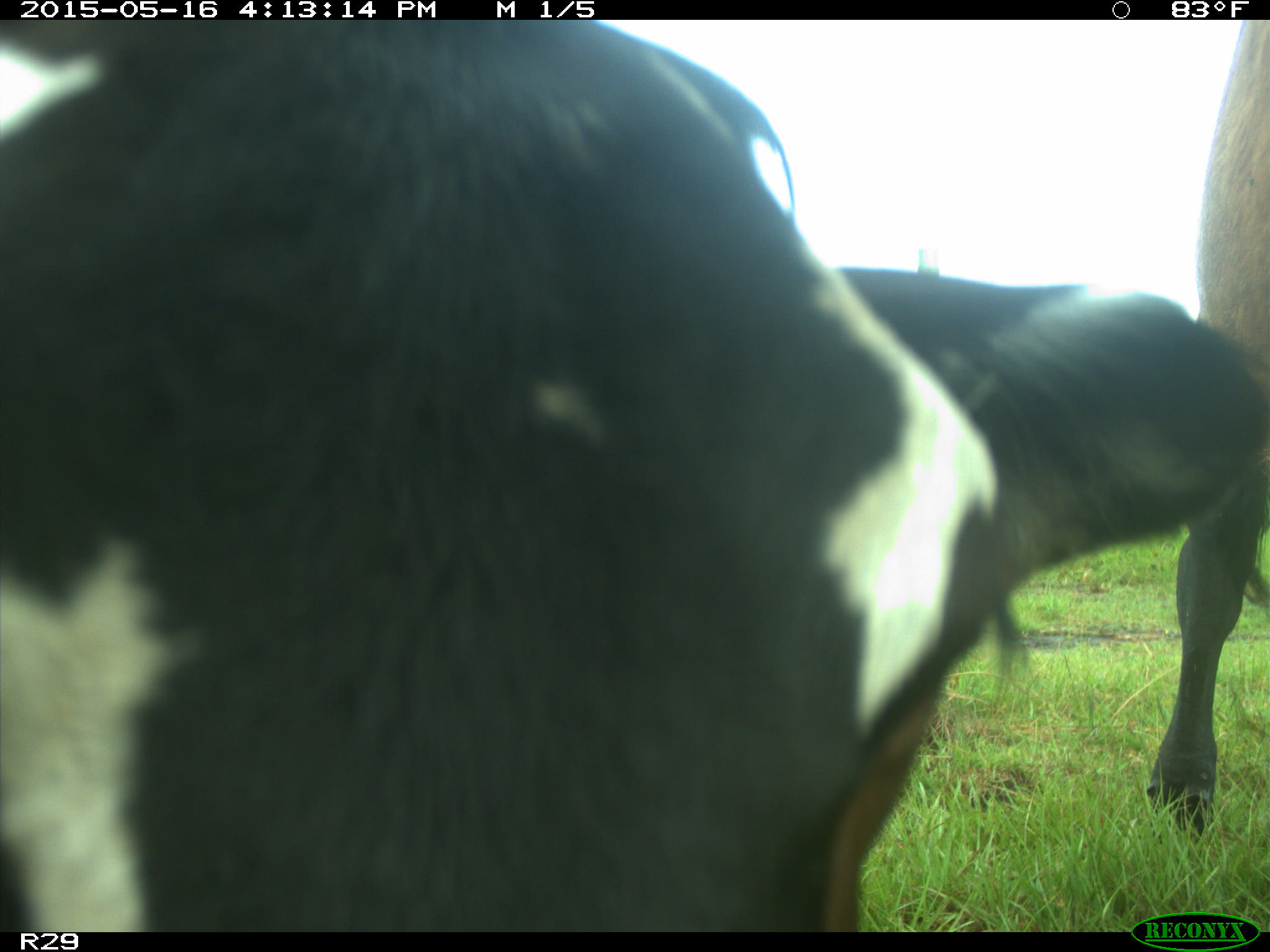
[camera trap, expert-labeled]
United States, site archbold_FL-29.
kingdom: Animalia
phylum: Chordata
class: Mammalia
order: Artiodactyla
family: Bovidae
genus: Bos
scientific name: Bos taurus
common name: domestic cow